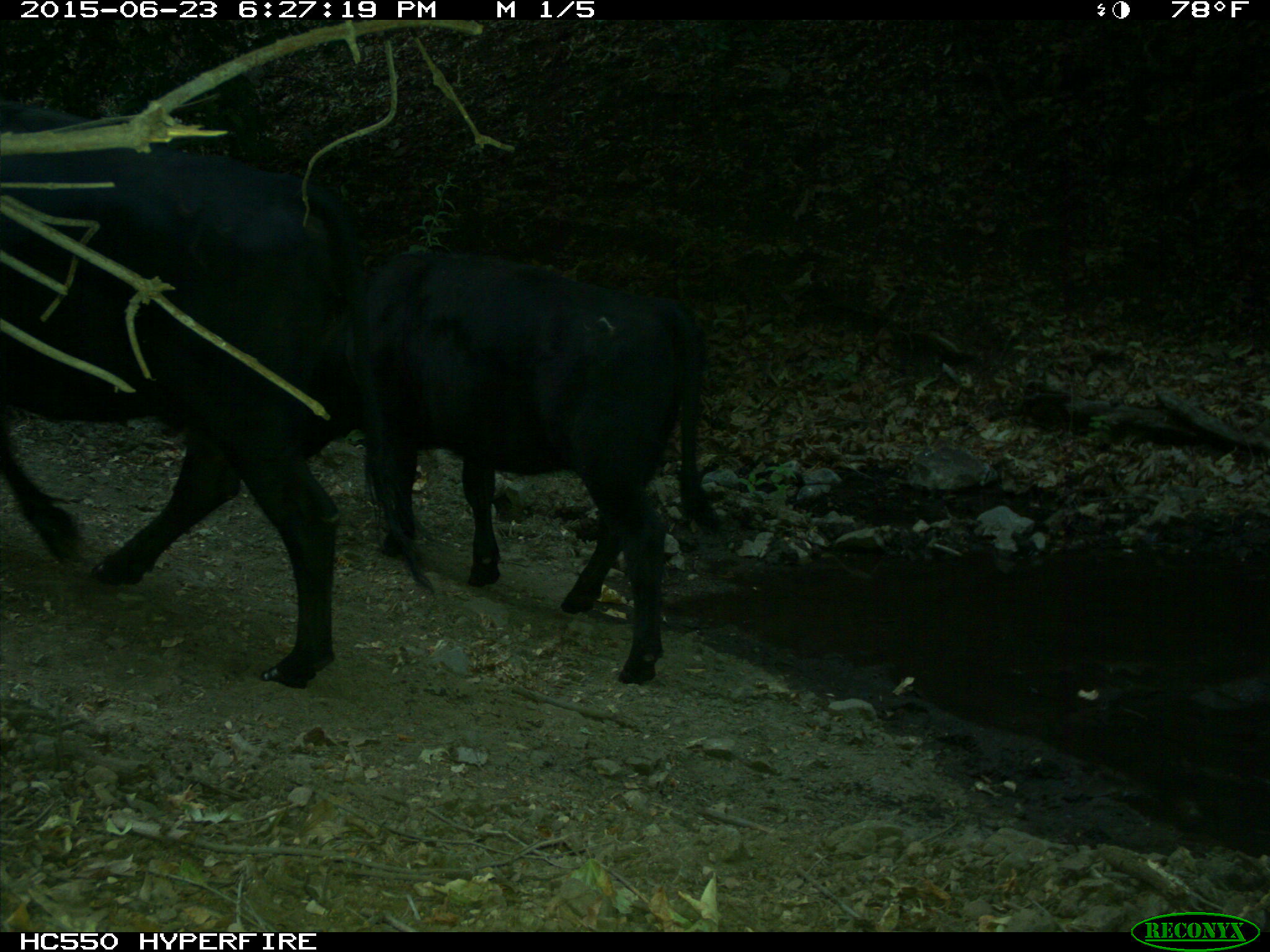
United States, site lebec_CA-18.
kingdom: Animalia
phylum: Chordata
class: Mammalia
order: Artiodactyla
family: Bovidae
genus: Bos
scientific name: Bos taurus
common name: domestic cow